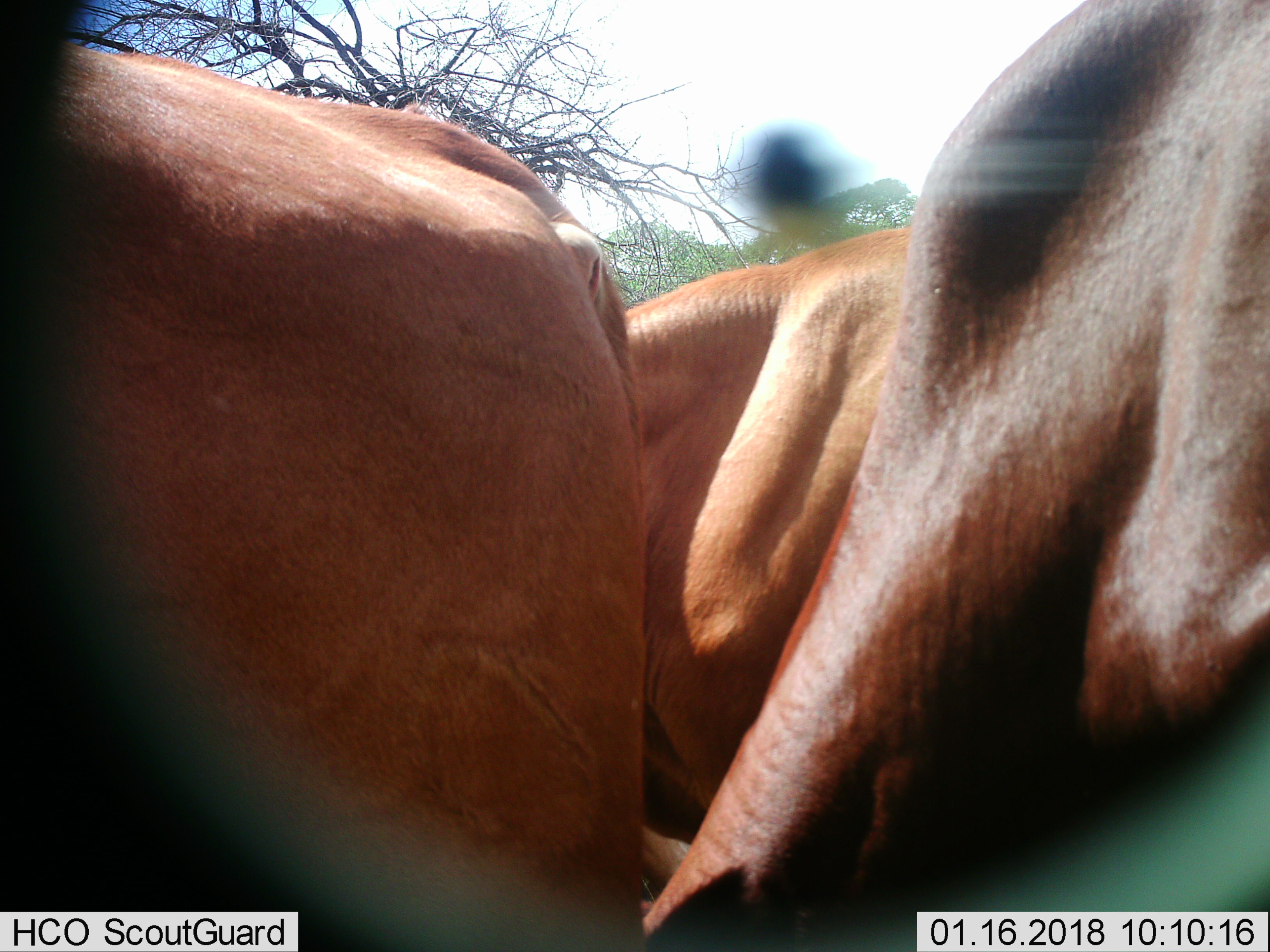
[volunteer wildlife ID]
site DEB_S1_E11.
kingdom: Animalia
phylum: Chordata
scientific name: Vertebrata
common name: domestic animal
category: domesticanimal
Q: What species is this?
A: Domesticanimal (domestic animal) (Vertebrata).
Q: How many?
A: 3.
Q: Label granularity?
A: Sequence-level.